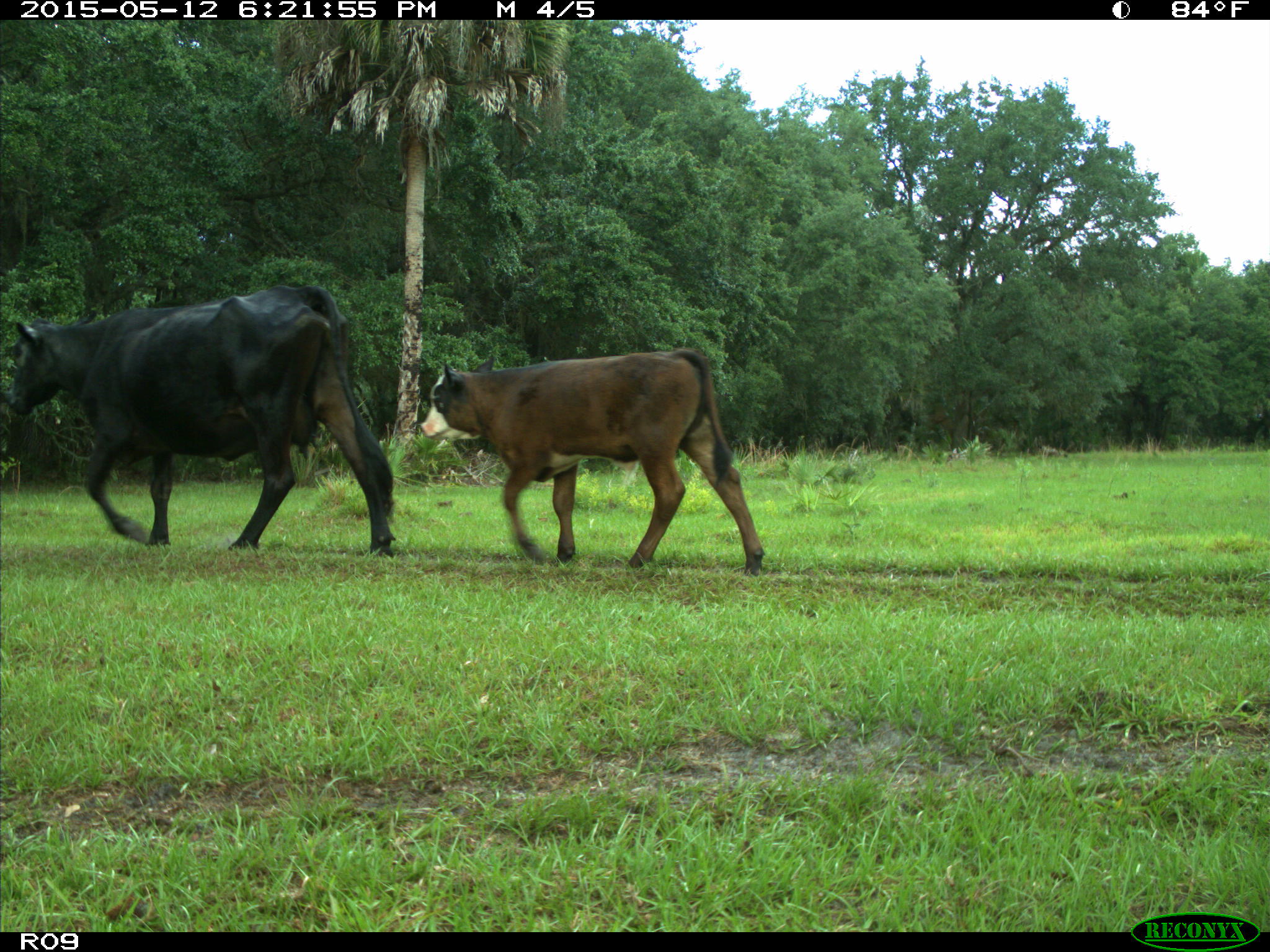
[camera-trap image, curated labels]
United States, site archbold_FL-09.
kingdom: Animalia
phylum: Chordata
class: Mammalia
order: Artiodactyla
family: Bovidae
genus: Bos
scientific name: Bos taurus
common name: domestic cow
Bos taurus (domestic cow).